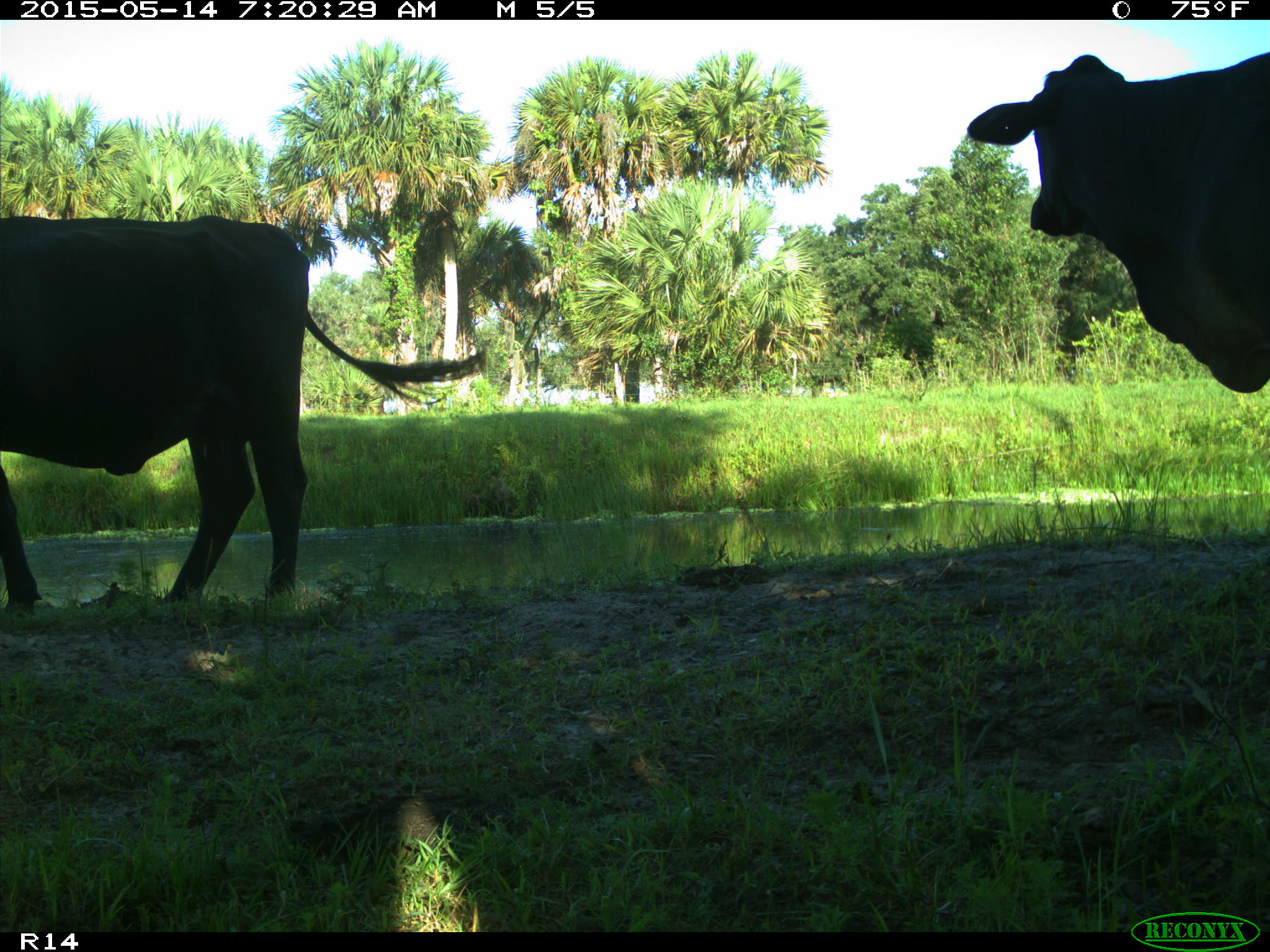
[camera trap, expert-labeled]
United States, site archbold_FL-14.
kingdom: Animalia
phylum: Chordata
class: Mammalia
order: Artiodactyla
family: Bovidae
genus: Bos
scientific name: Bos taurus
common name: domestic cow